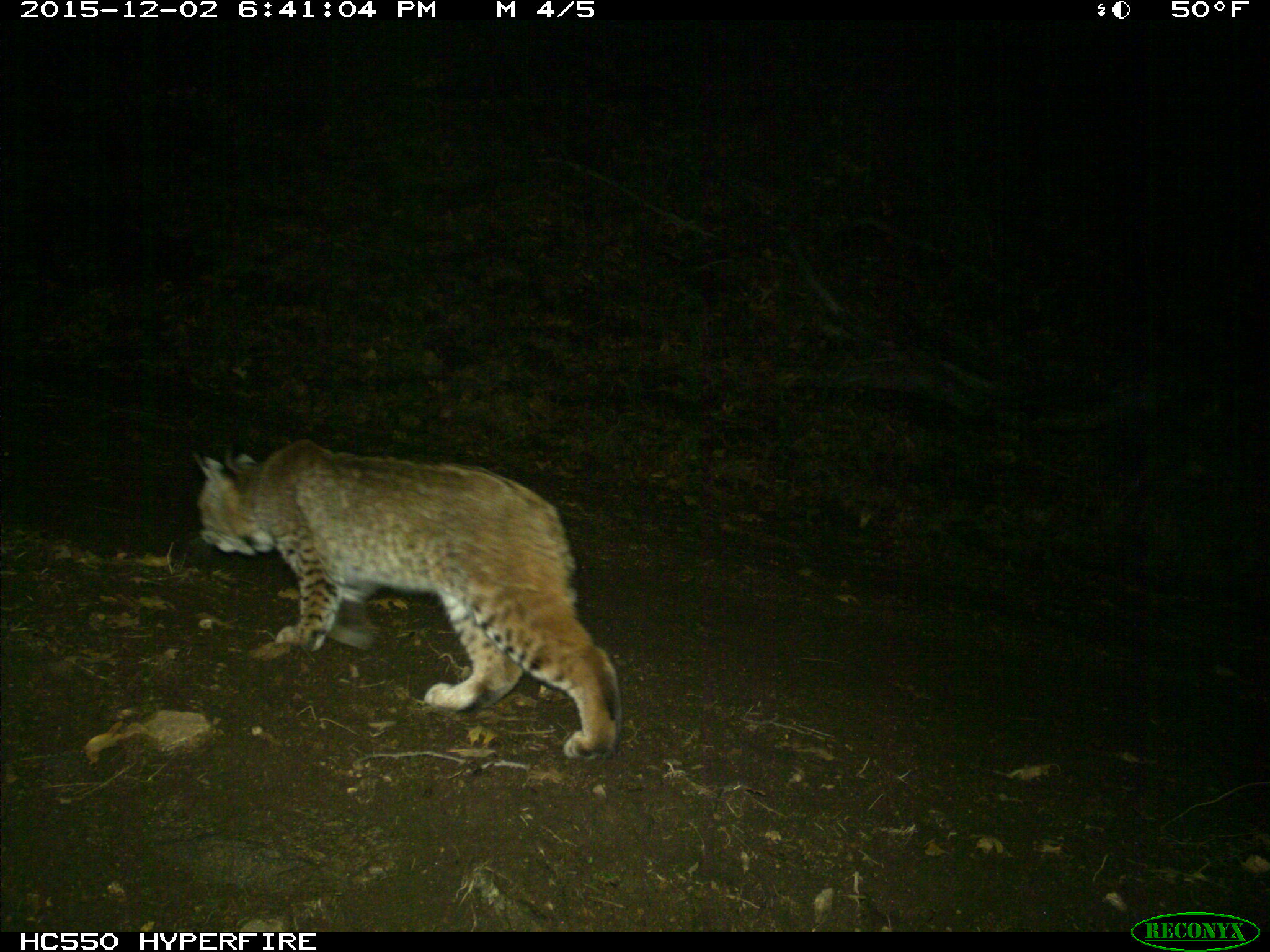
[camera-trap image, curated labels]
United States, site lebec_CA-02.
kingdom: Animalia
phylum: Chordata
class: Mammalia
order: Carnivora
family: Felidae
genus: Lynx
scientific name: Lynx rufus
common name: bobcat